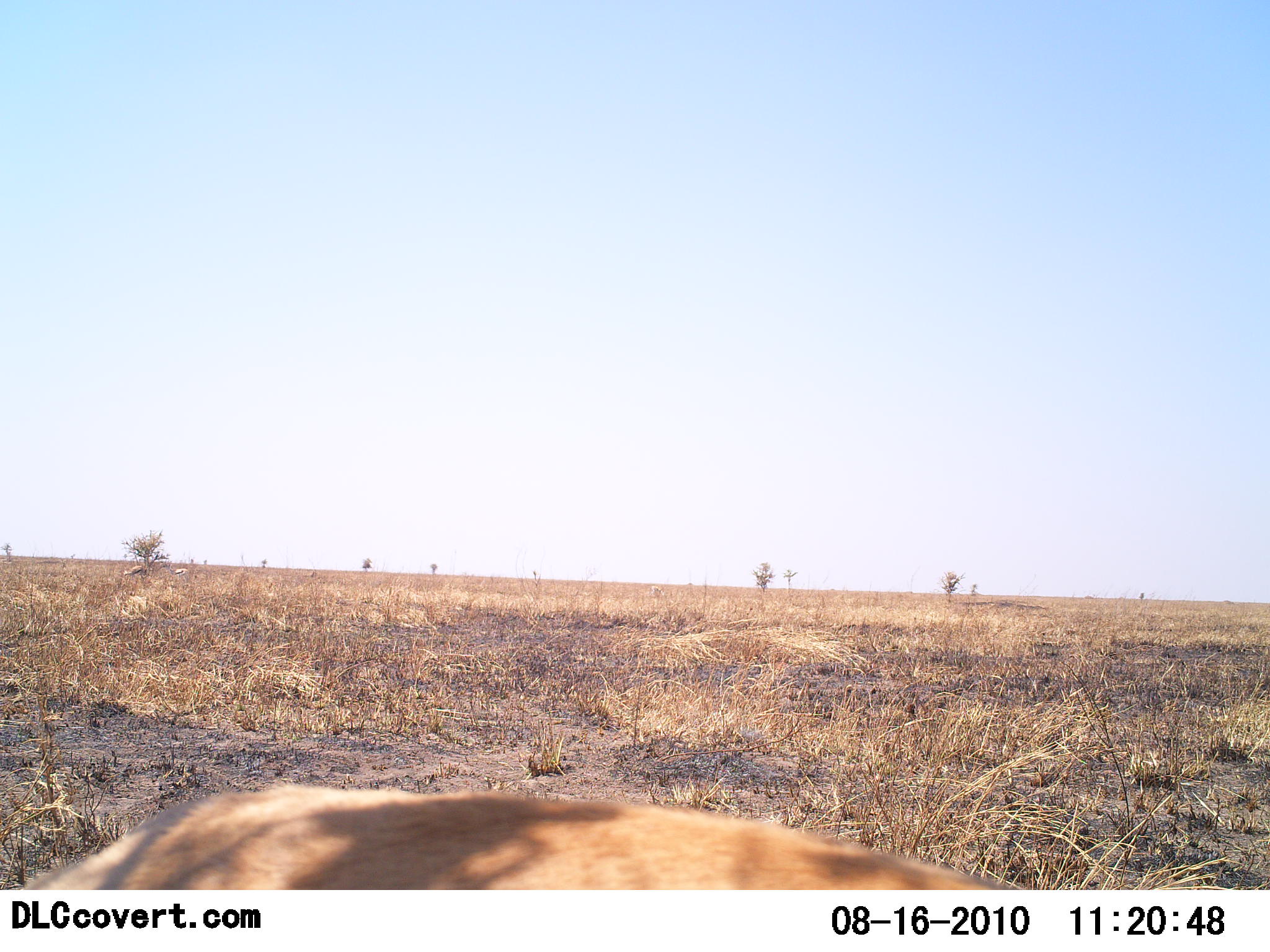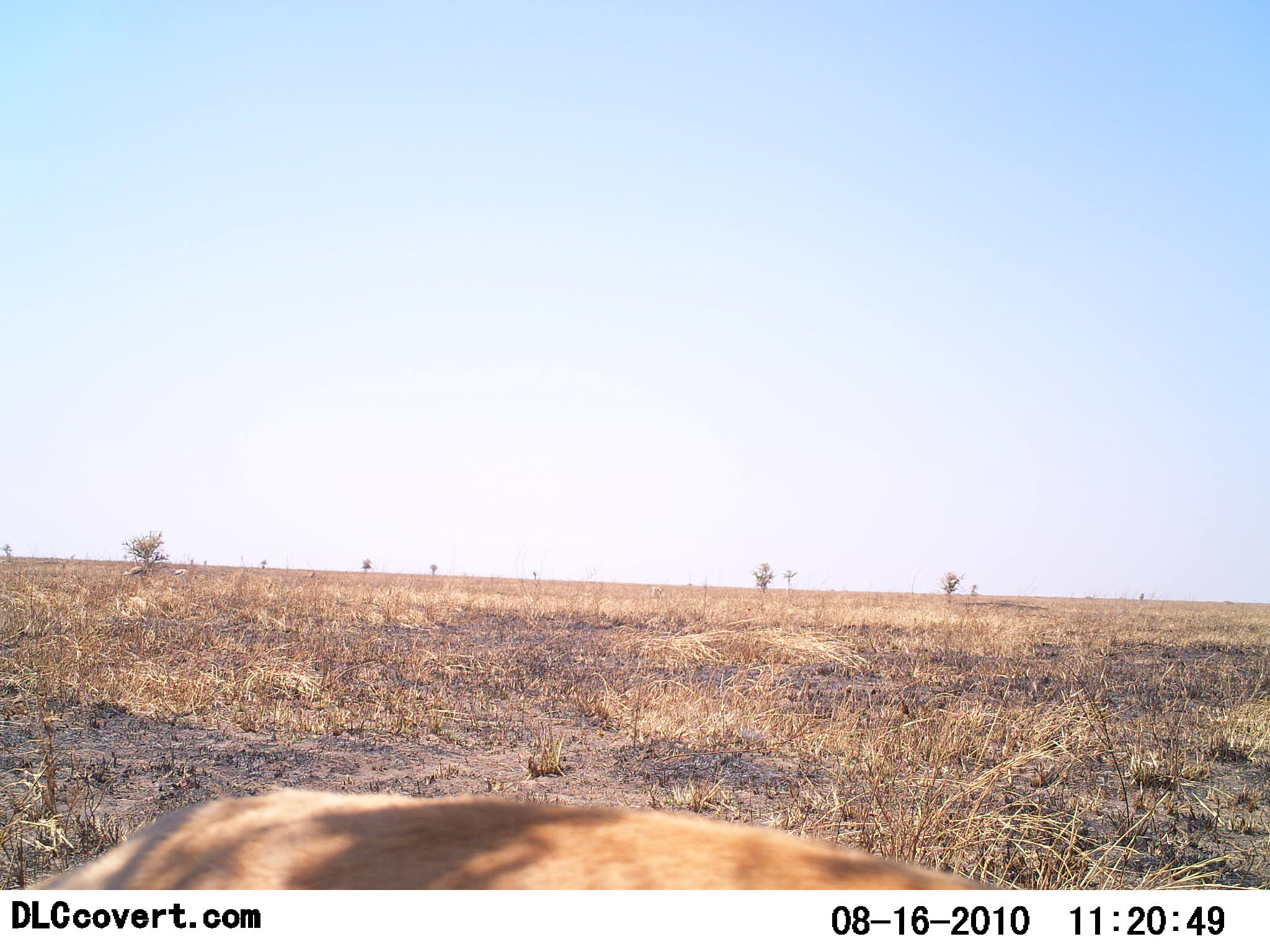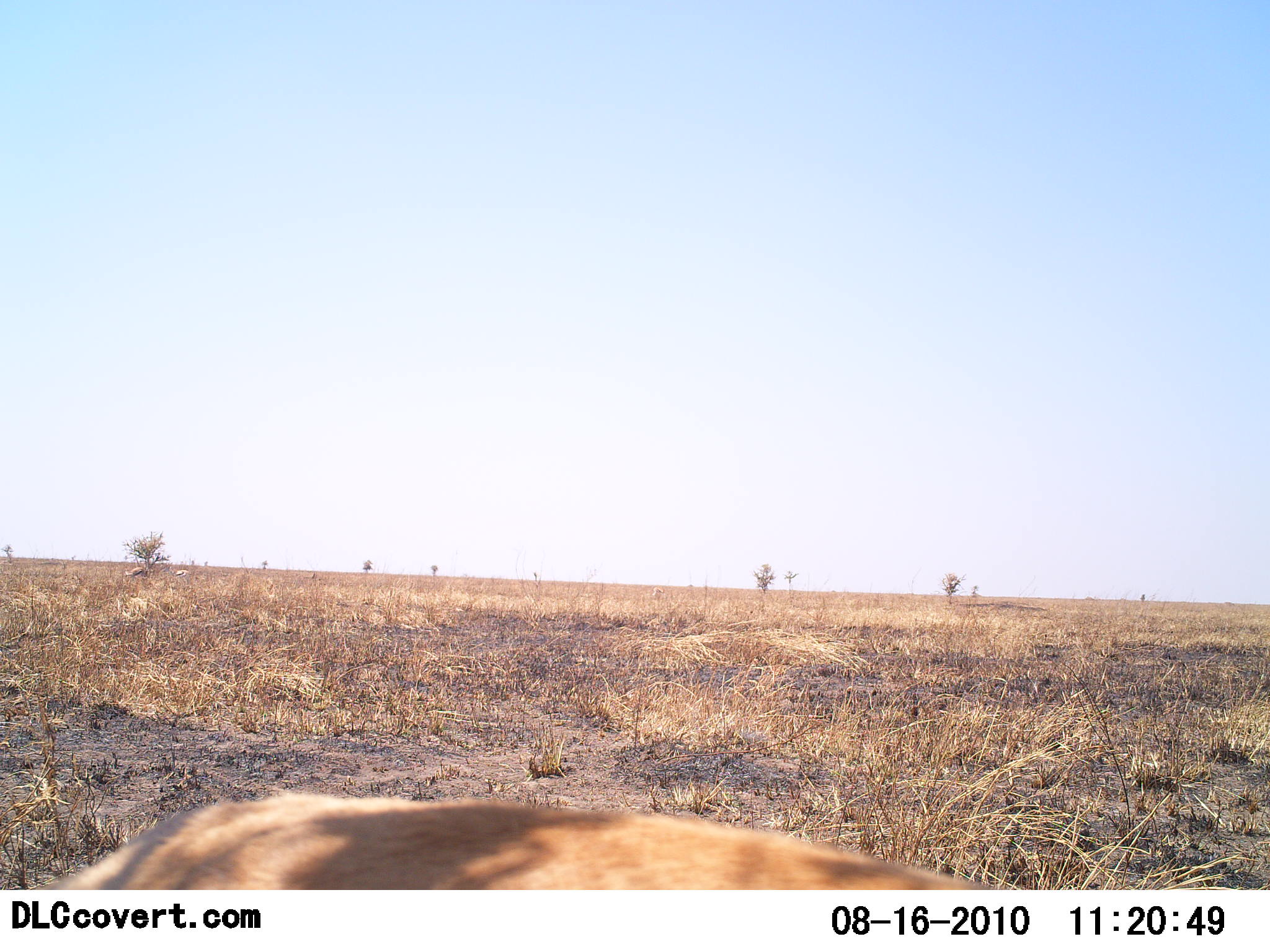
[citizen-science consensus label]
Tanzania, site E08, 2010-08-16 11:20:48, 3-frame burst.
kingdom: Animalia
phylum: Chordata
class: Mammalia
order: Artiodactyla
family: Bovidae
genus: Nanger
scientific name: Nanger granti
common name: grant's gazelle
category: gazellegrants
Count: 1.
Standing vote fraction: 83%.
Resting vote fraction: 17%.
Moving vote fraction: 0%.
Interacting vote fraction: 0%.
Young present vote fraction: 0%.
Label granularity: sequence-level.